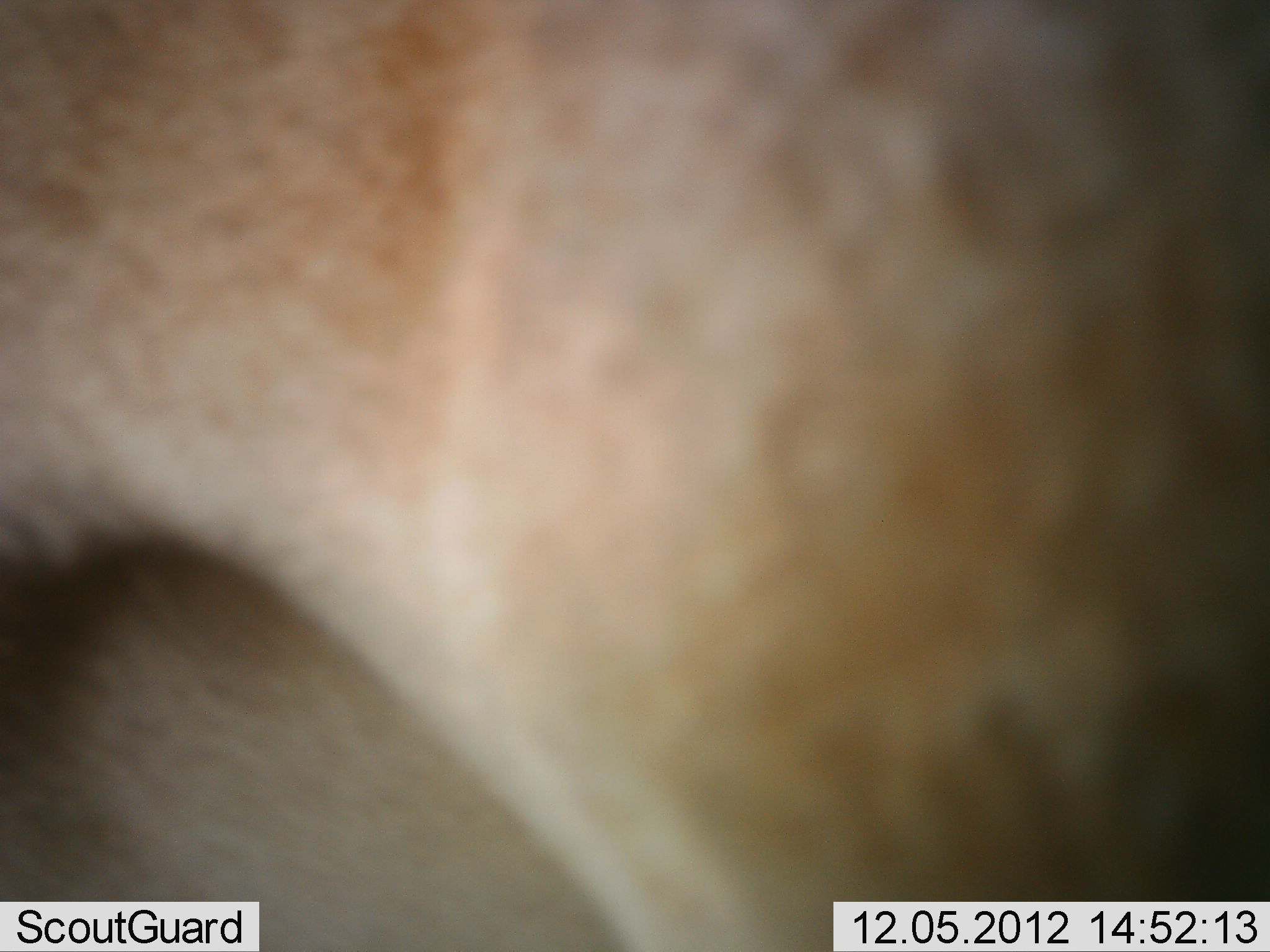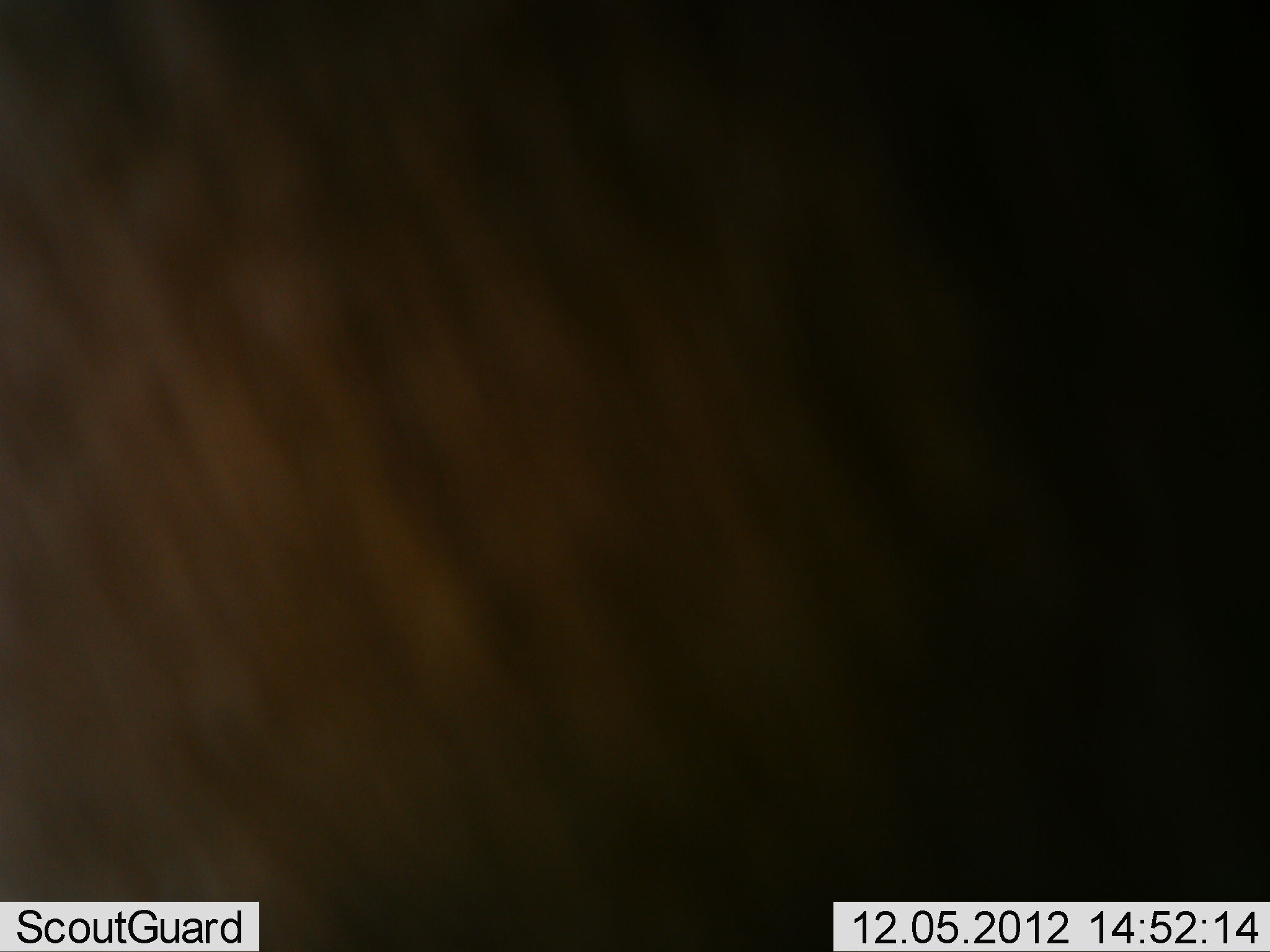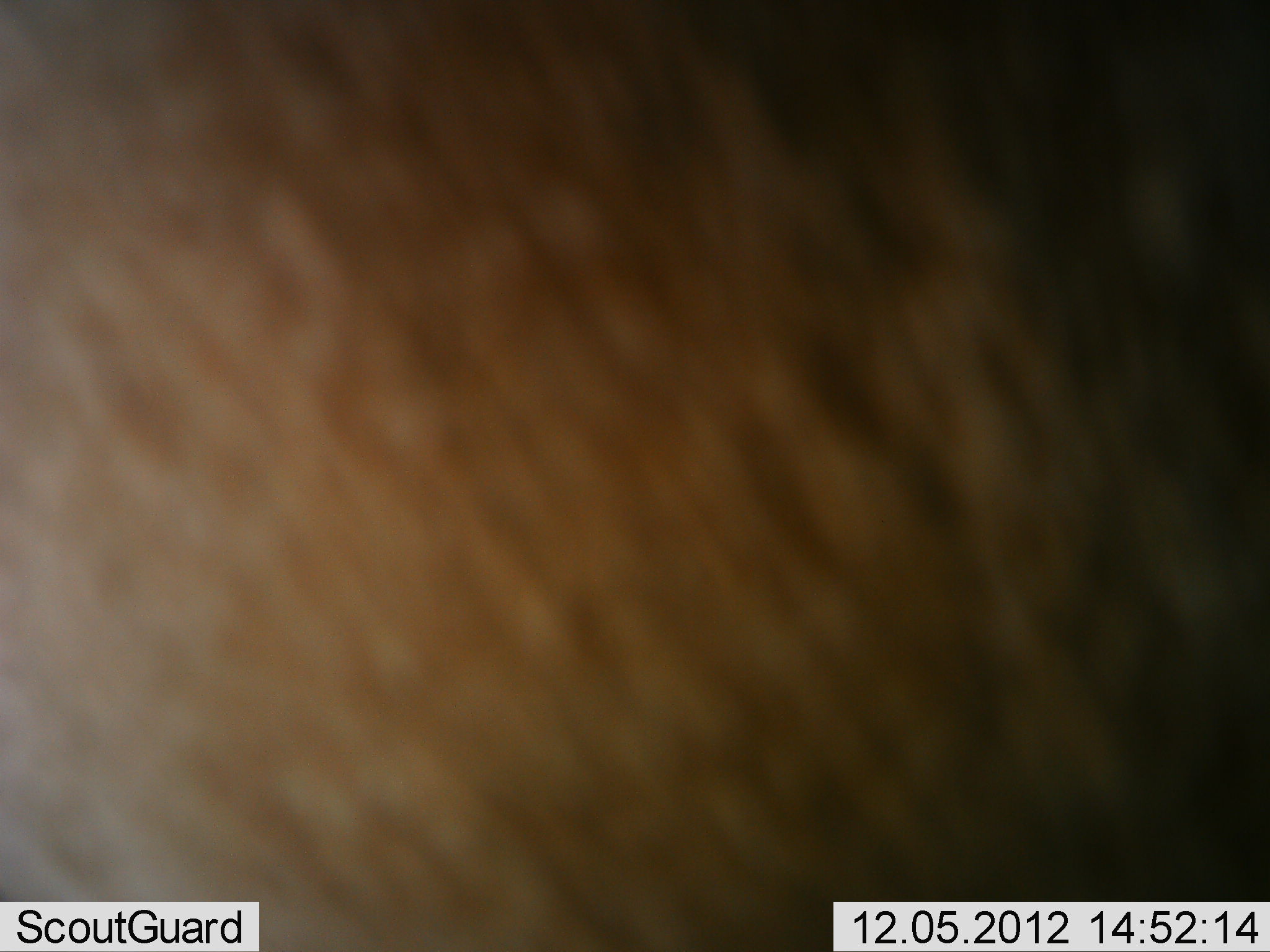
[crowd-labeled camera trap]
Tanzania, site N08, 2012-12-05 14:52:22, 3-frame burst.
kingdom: Animalia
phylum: Chordata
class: Mammalia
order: Artiodactyla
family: Bovidae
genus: Connochaetes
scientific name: Connochaetes taurinus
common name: blue wildebeest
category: wildebeest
Wildebeest (blue wildebeest) (Connochaetes taurinus), count 1. Behavior (volunteer vote fractions): standing 57%, resting 0%, moving 43%, interacting 0%. Young present (vote fraction): 0%. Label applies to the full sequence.